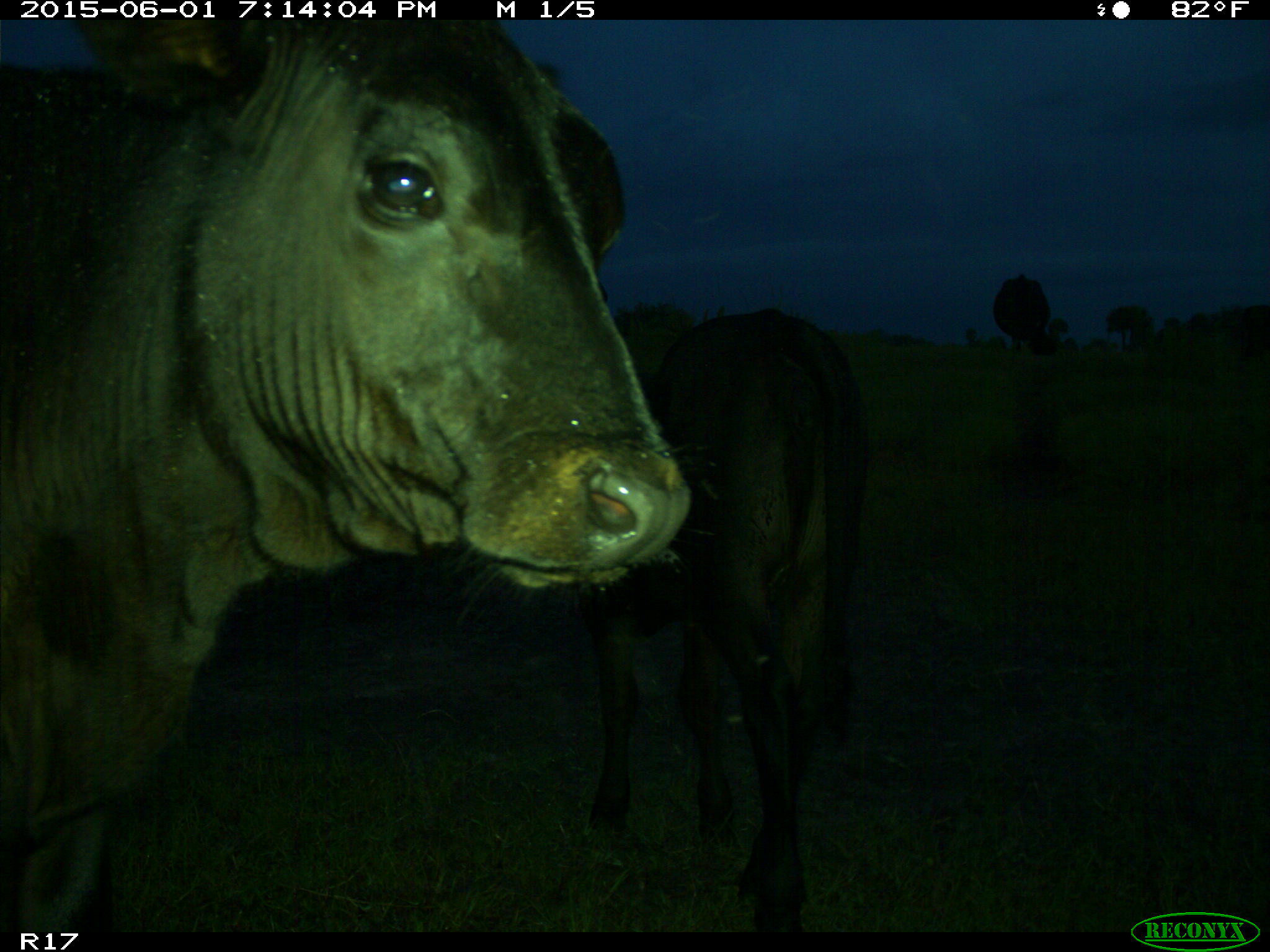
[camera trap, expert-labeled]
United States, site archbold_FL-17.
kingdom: Animalia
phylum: Chordata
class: Mammalia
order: Artiodactyla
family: Bovidae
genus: Bos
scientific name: Bos taurus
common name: domestic cow